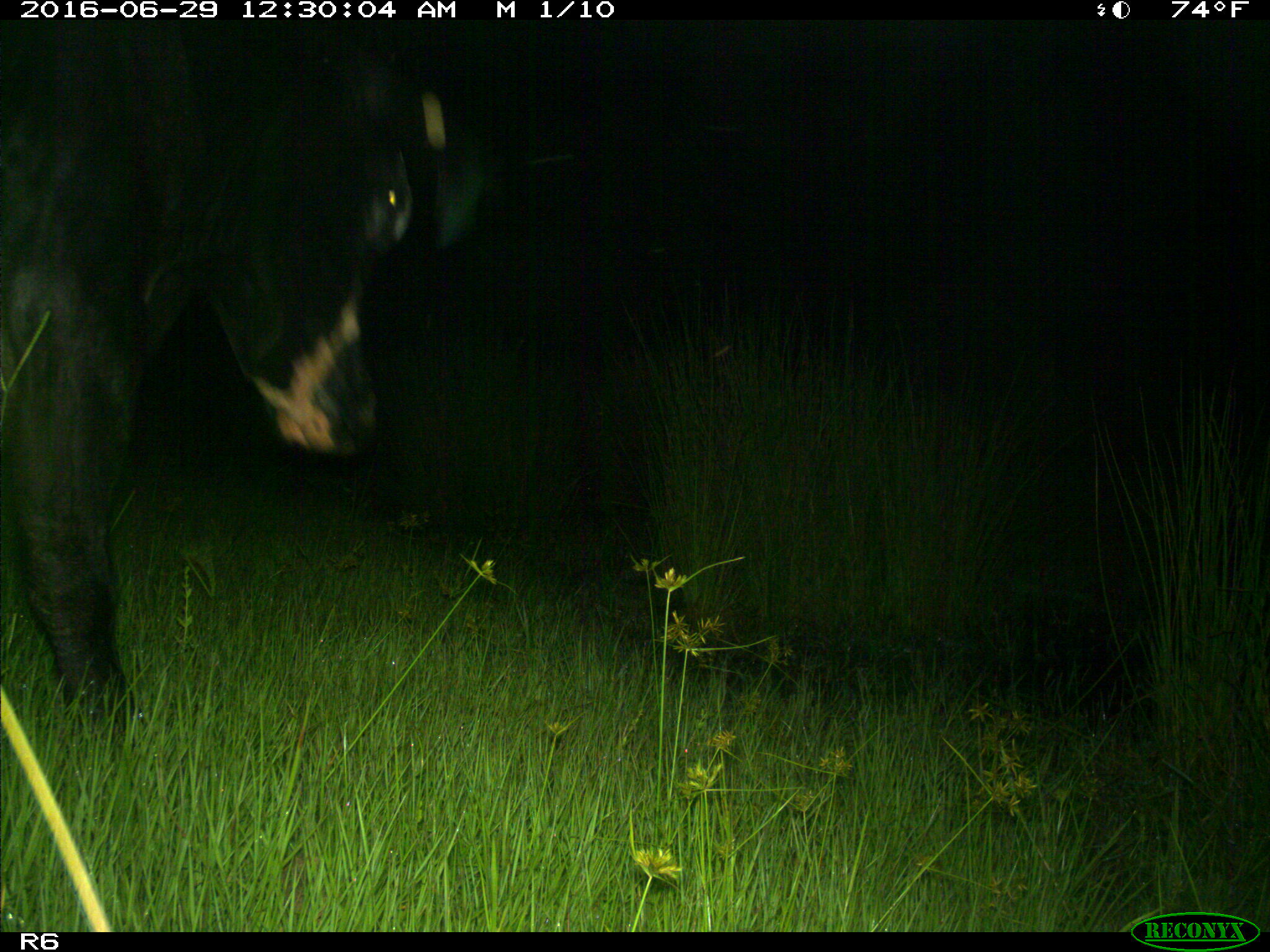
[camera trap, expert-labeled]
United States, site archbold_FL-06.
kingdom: Animalia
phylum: Chordata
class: Mammalia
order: Artiodactyla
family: Bovidae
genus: Bos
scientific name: Bos taurus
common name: domestic cow